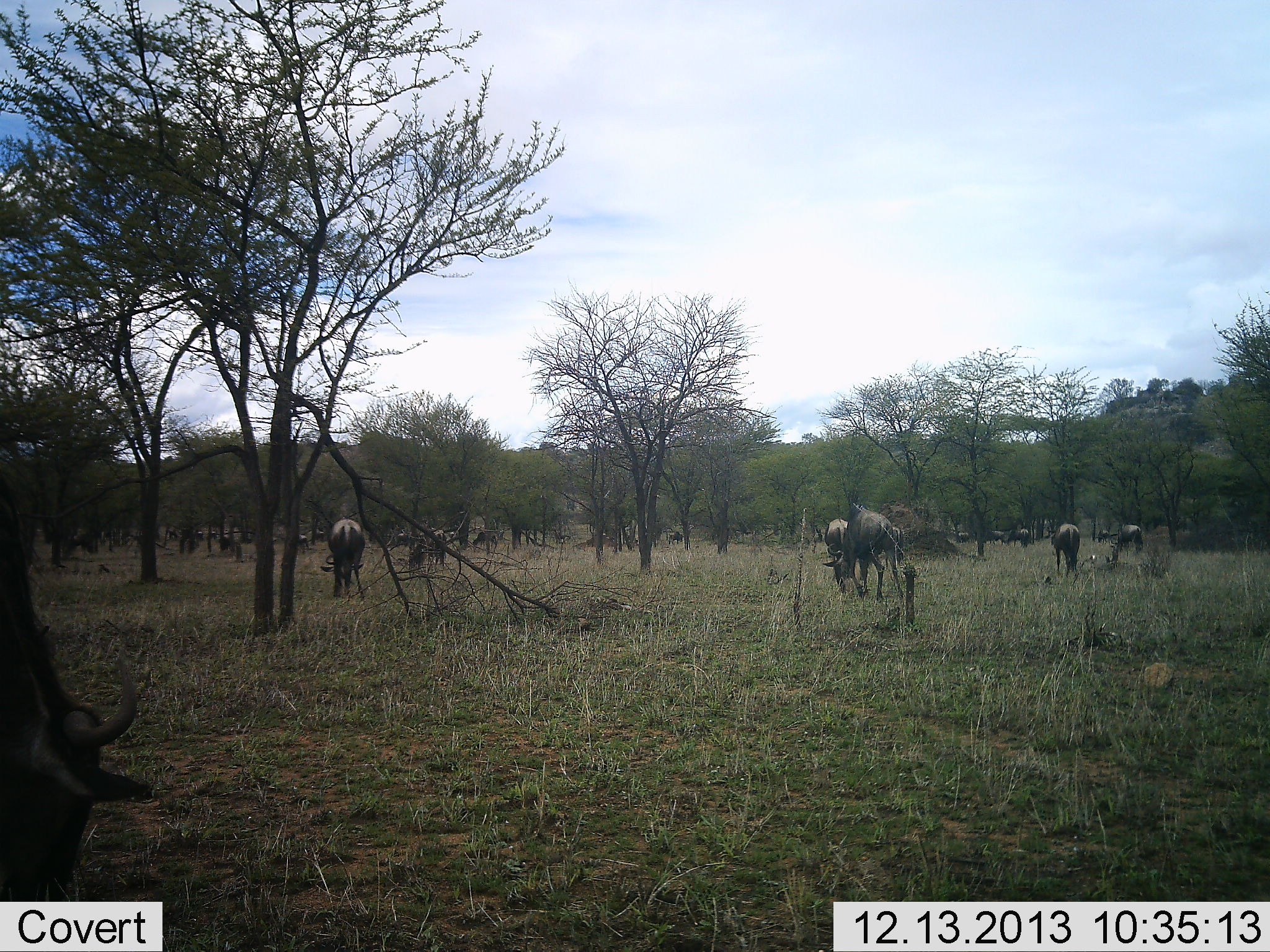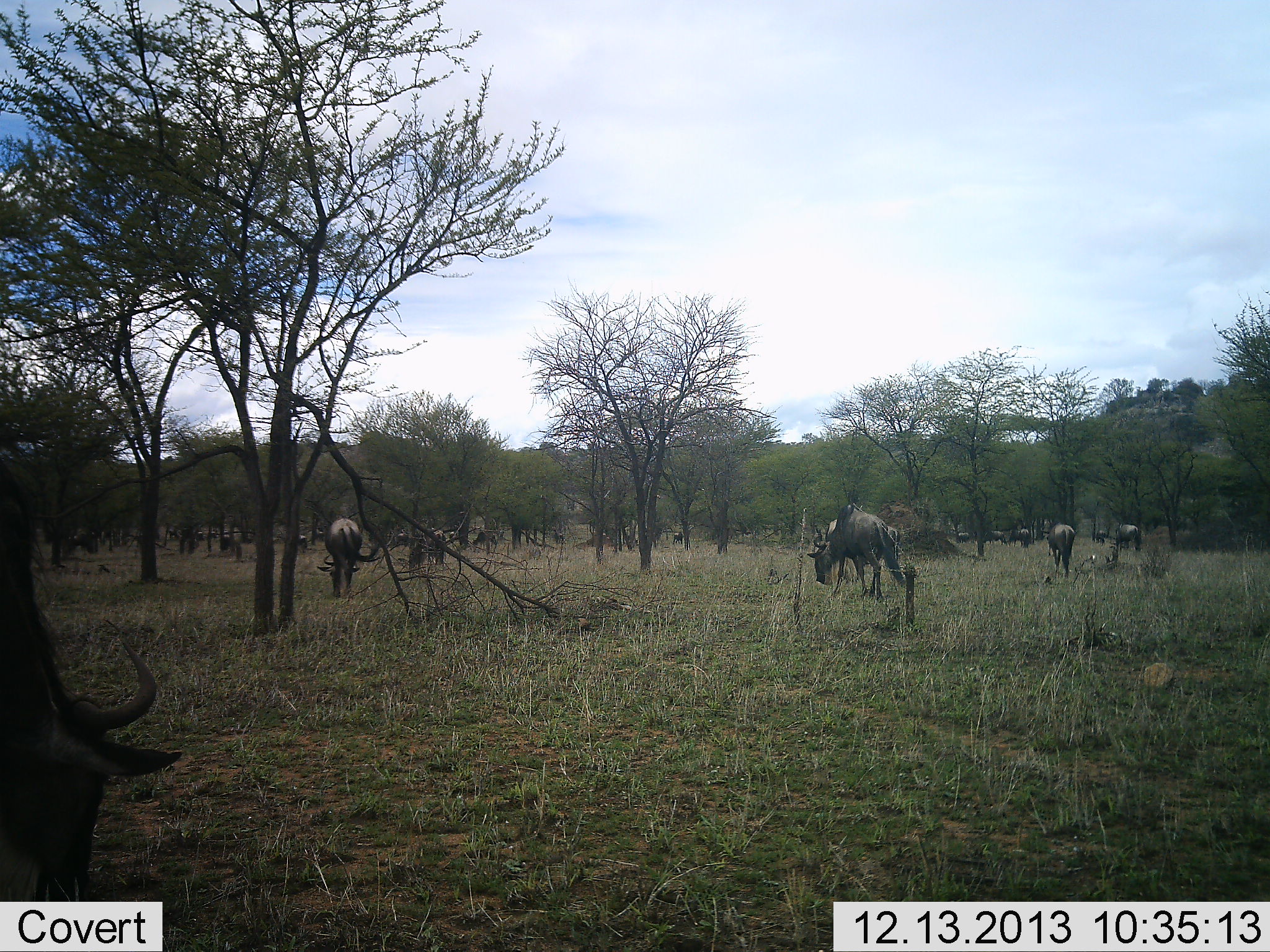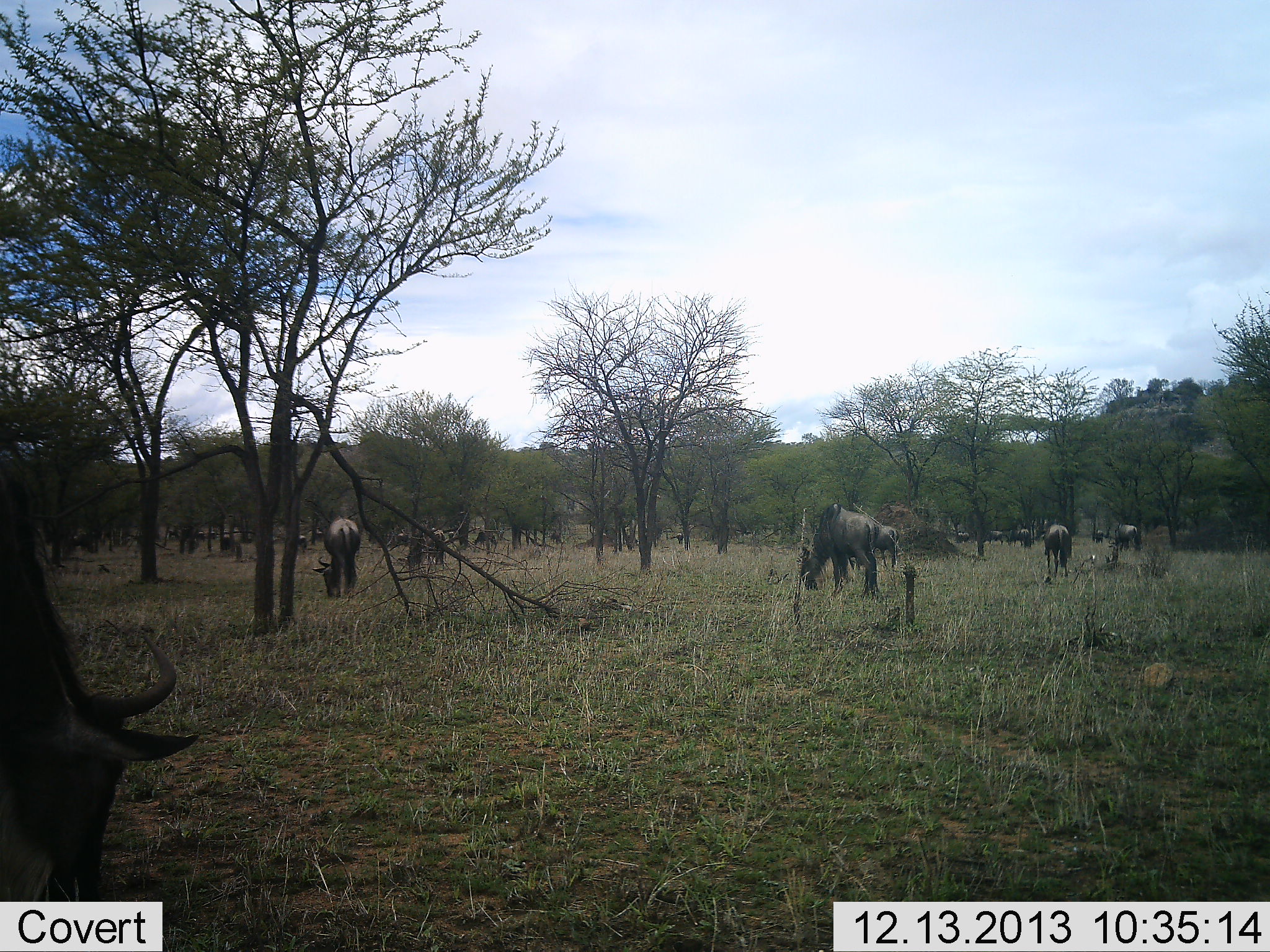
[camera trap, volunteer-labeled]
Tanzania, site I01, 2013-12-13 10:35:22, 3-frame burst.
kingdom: Animalia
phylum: Chordata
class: Mammalia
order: Artiodactyla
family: Bovidae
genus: Connochaetes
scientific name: Connochaetes taurinus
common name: blue wildebeest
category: wildebeest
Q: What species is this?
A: Wildebeest (blue wildebeest) (Connochaetes taurinus).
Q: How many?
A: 11-50.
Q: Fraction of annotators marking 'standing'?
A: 10%.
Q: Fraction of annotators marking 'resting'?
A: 10%.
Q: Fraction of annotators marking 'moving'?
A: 20%.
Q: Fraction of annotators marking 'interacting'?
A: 0%.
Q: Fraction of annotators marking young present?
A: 0%.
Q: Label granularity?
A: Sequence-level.